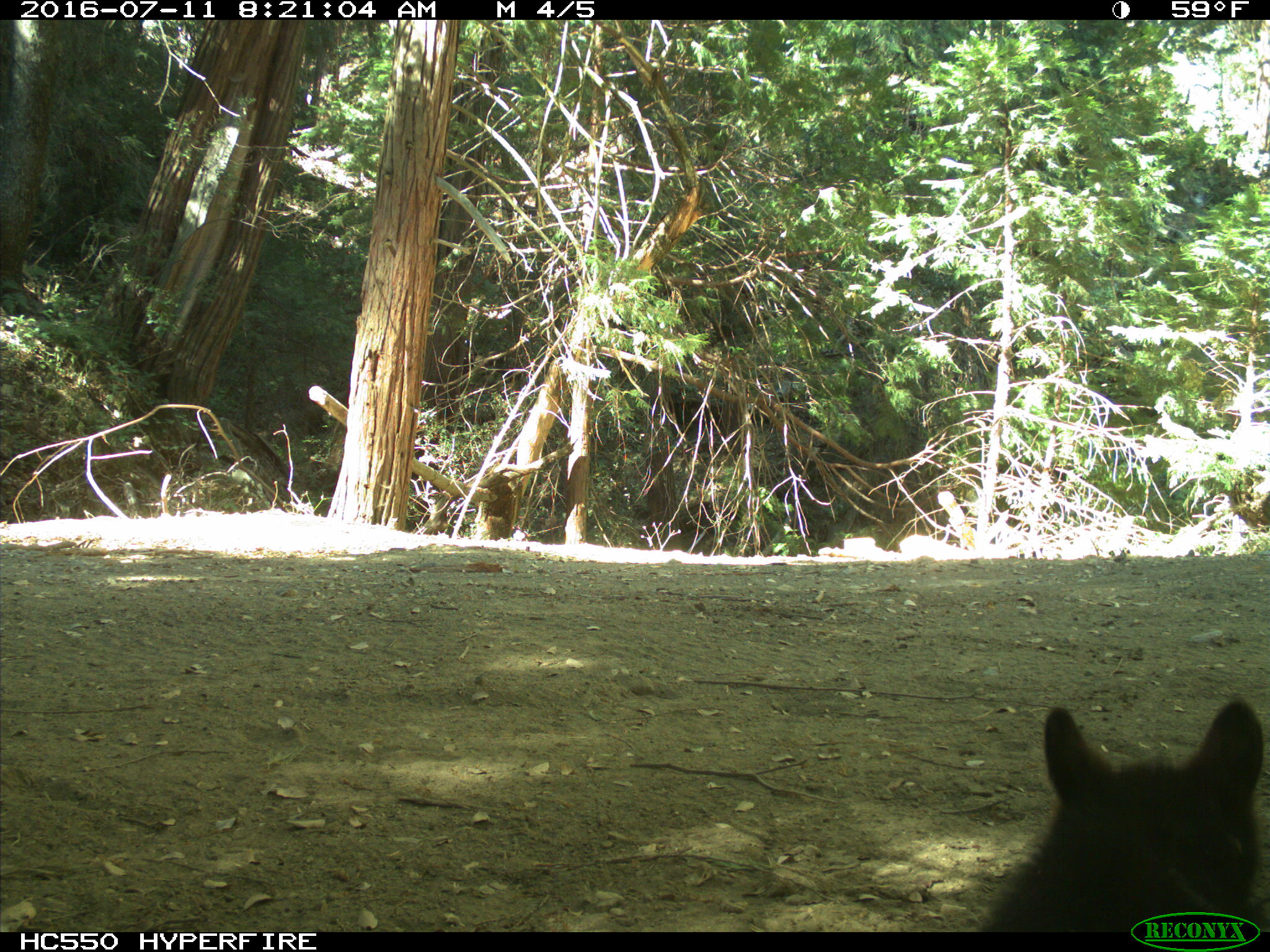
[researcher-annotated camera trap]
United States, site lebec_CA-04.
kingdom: Animalia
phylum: Chordata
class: Mammalia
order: Carnivora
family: Ursidae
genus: Ursus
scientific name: Ursus americanus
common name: american black bear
Ursus americanus (american black bear).